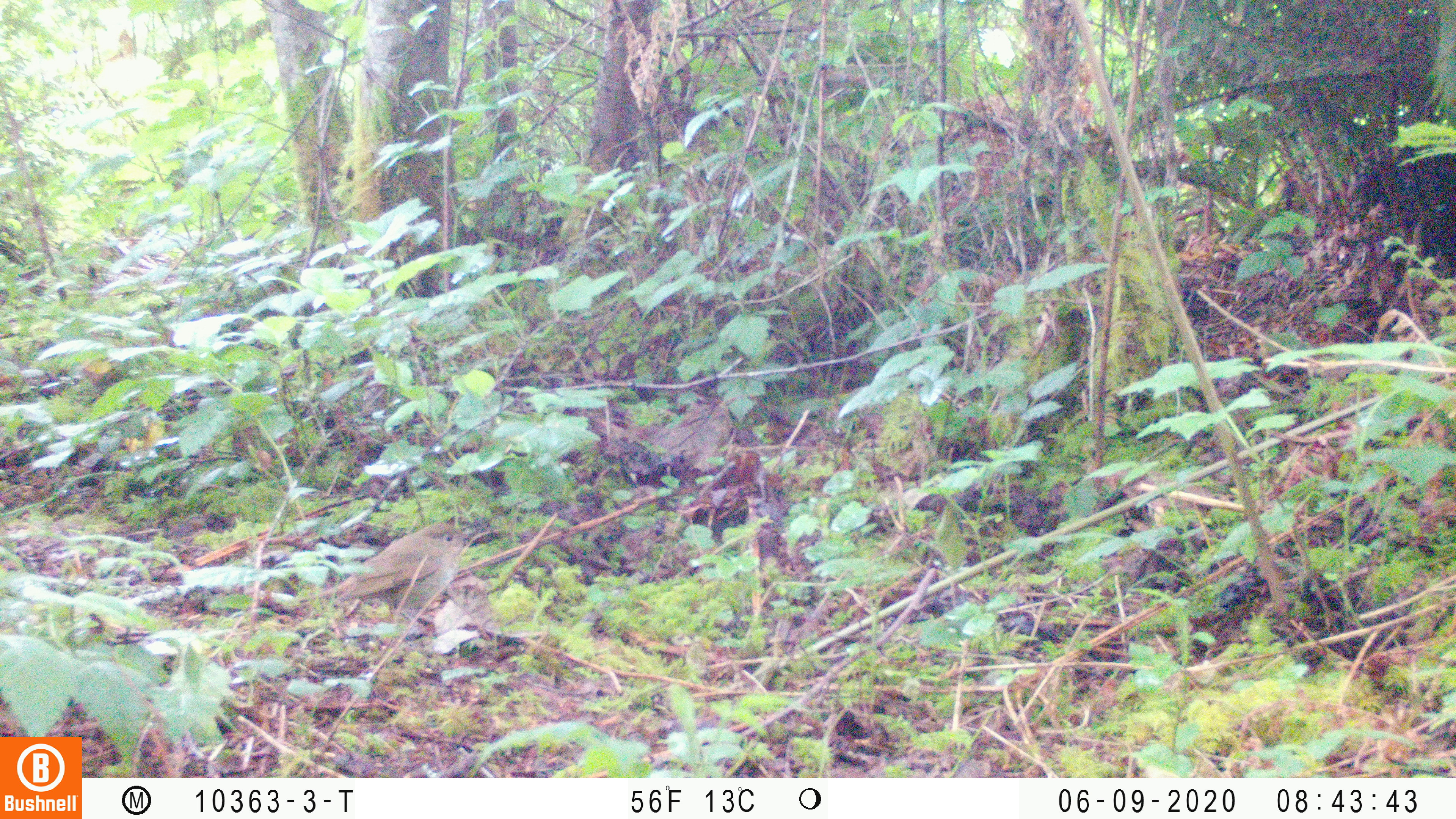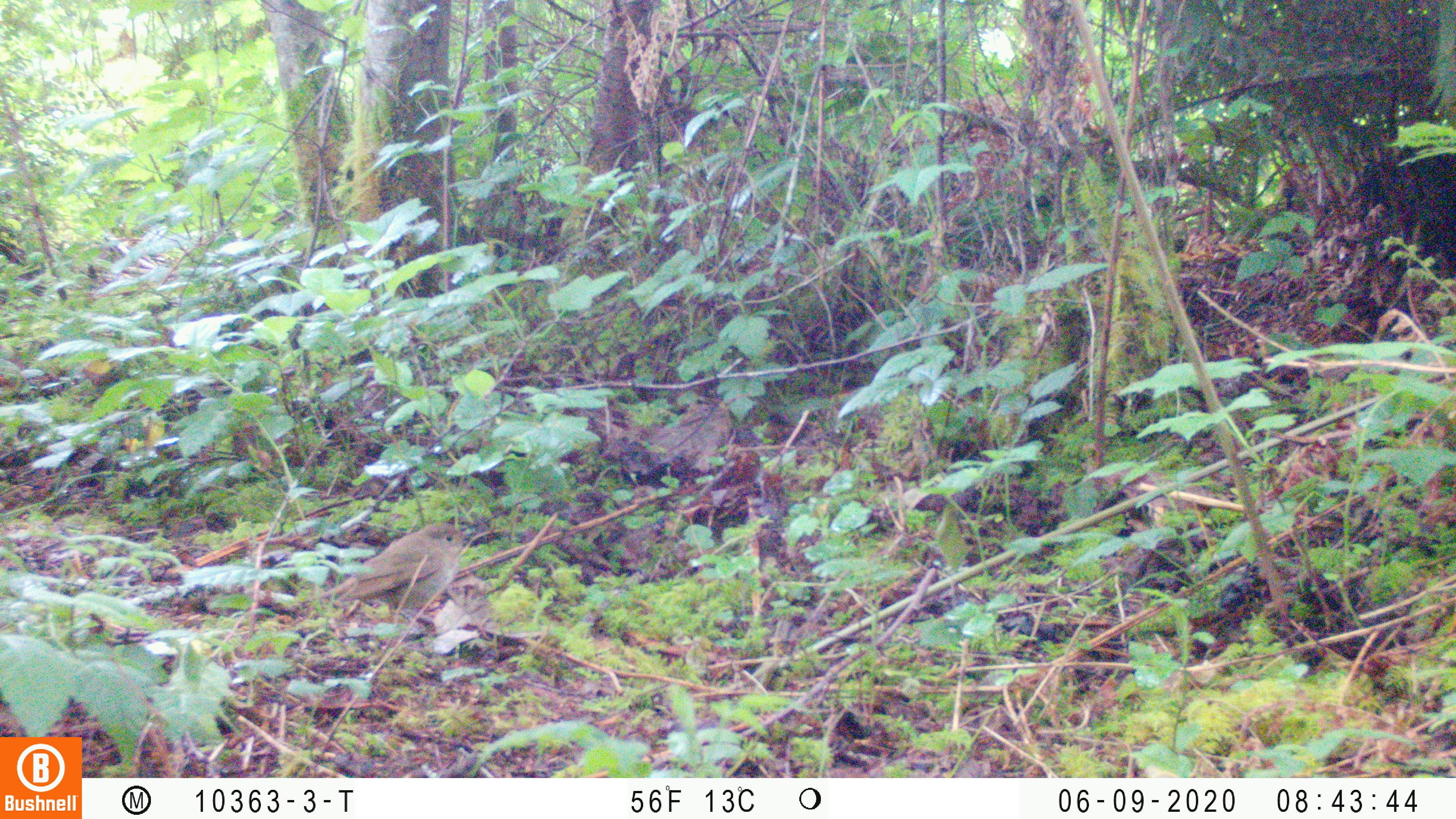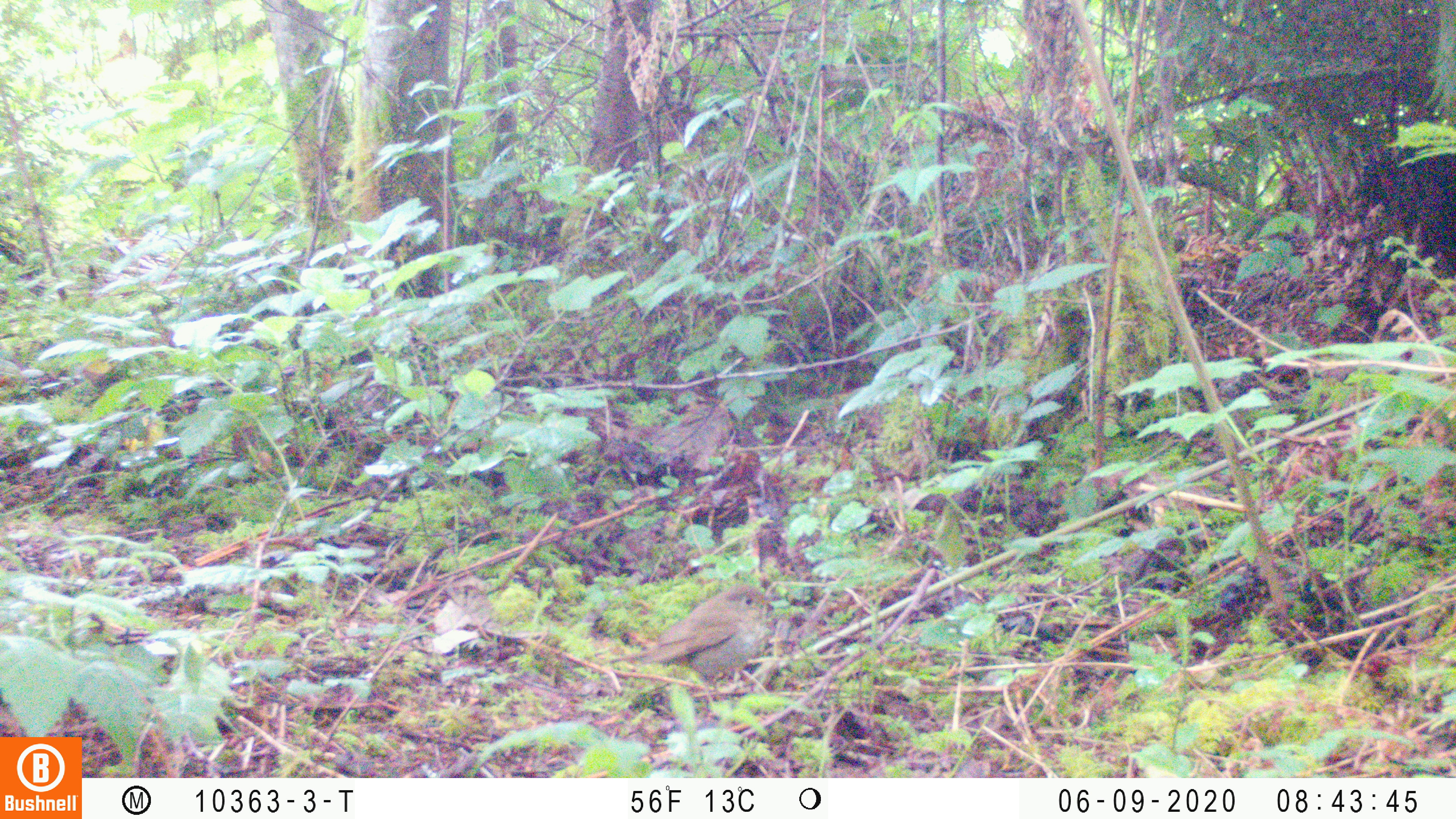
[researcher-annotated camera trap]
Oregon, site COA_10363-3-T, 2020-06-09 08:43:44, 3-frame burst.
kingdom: Animalia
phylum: Chordata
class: Aves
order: Passeriformes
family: Turdidae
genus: Catharus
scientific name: Catharus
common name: brown thrushes and nightingale-thrushes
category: catharus species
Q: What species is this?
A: Catharus species (brown thrushes and nightingale-thrushes) (Catharus).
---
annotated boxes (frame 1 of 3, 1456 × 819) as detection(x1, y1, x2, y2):
catharus species: detection(323, 522, 470, 618)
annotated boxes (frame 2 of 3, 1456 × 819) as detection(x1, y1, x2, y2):
catharus species: detection(313, 520, 465, 617)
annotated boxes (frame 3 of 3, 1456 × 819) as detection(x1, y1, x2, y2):
catharus species: detection(611, 585, 770, 681)